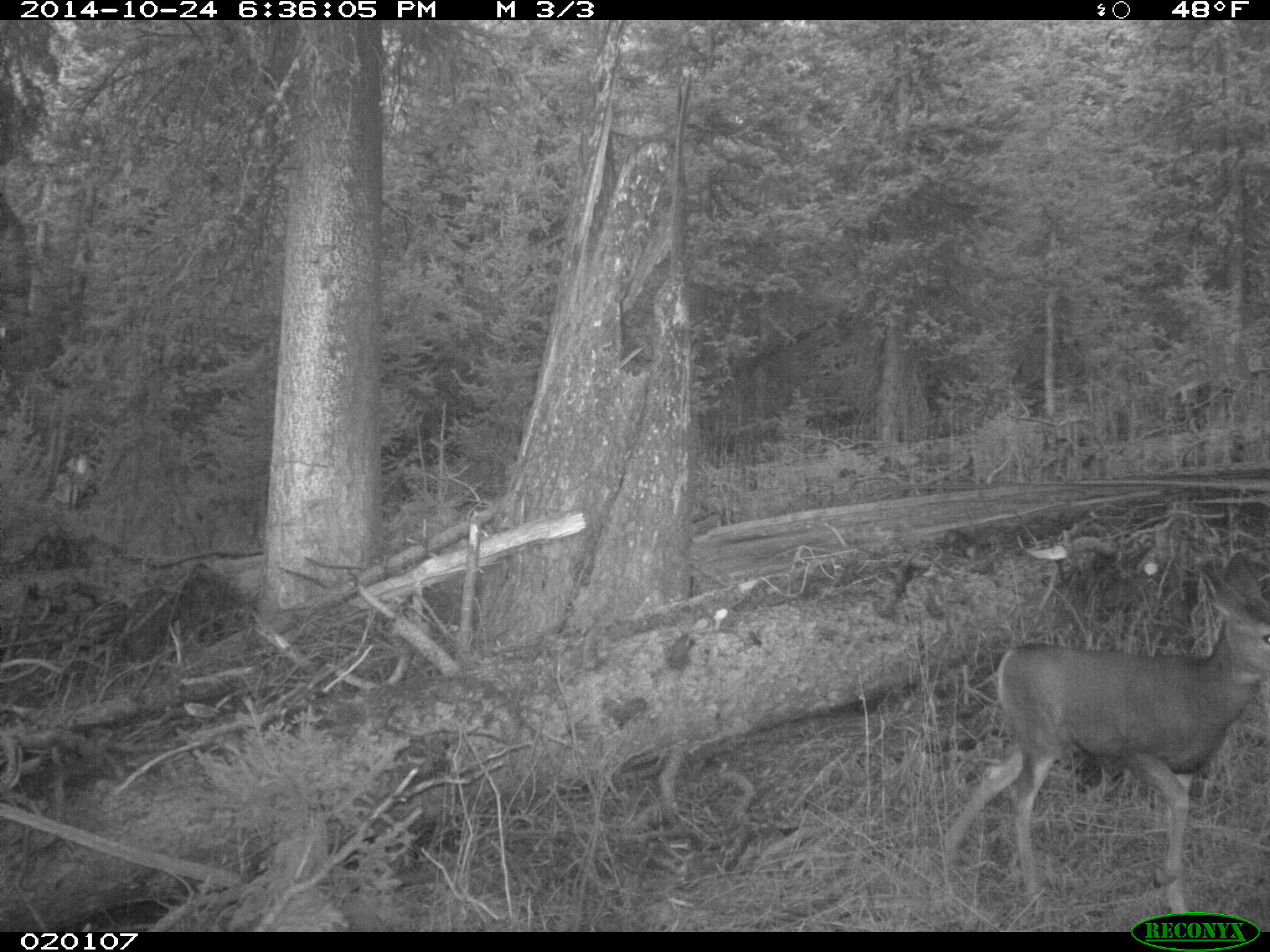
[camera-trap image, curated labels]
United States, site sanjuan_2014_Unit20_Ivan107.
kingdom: Animalia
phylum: Chordata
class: Mammalia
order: Artiodactyla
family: Cervidae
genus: Odocoileus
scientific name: Odocoileus hemionus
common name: mule deer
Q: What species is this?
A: Odocoileus hemionus (mule deer).